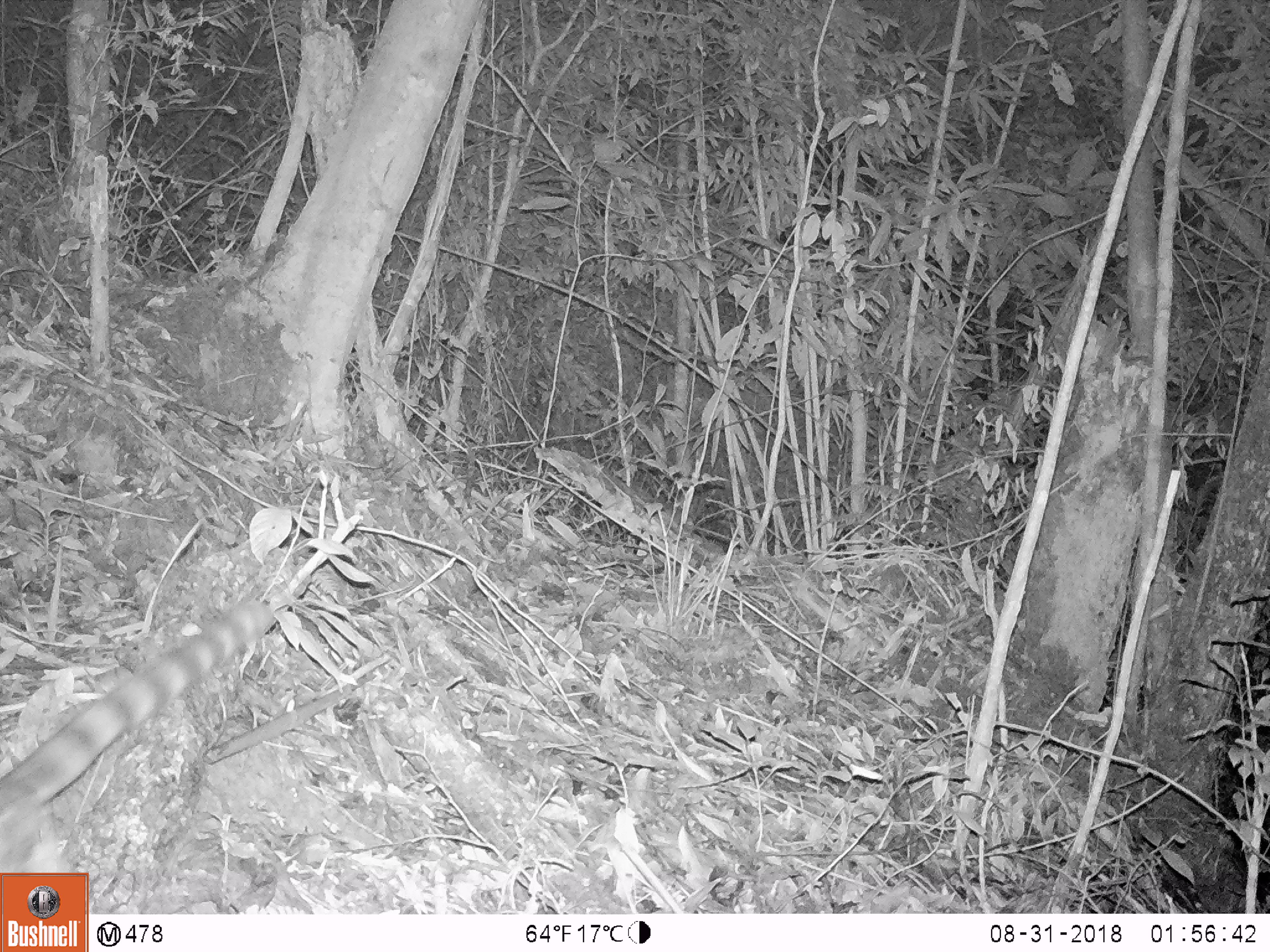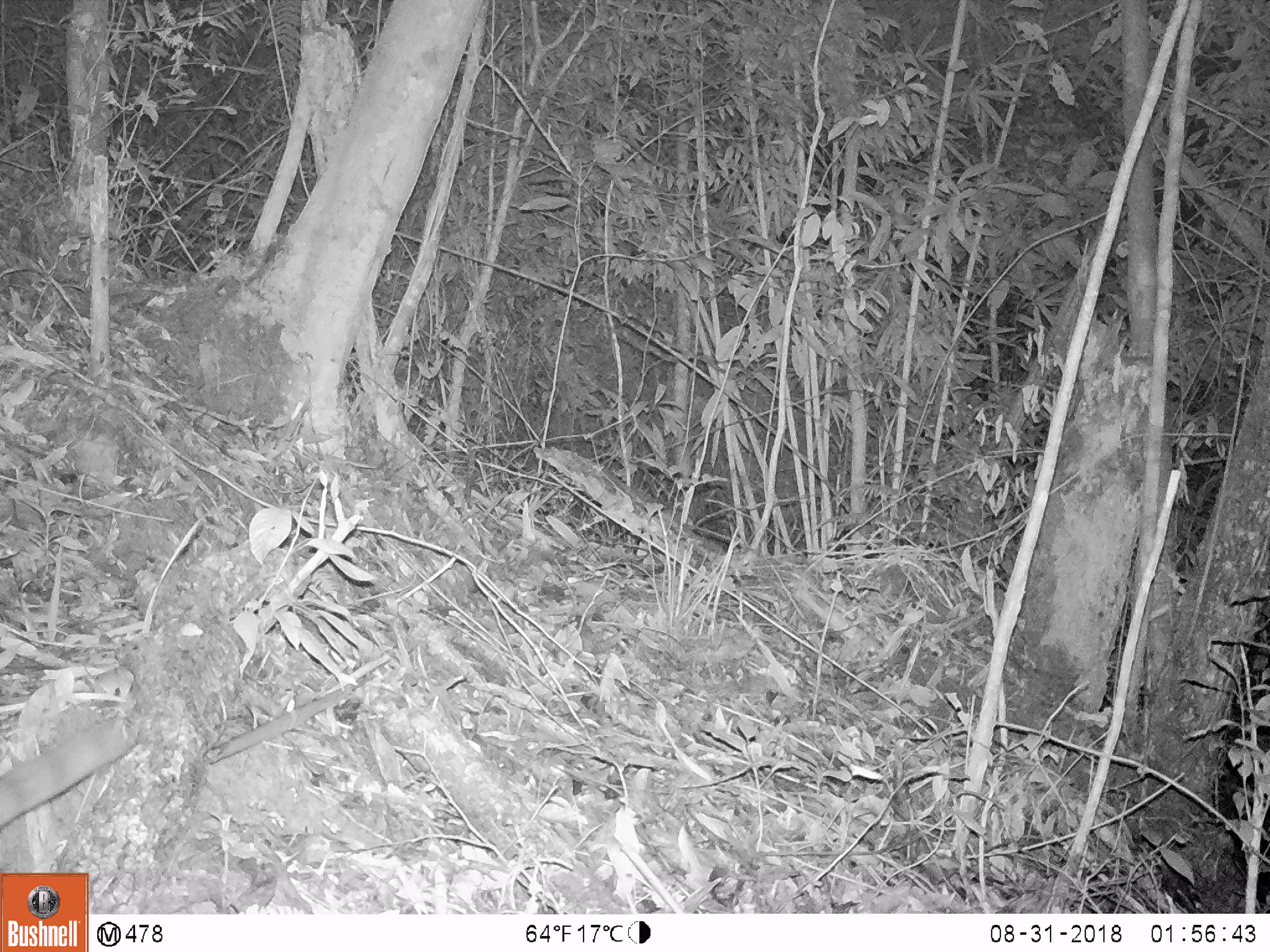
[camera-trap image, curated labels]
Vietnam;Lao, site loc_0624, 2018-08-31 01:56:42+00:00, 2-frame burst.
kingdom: Animalia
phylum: Chordata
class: Mammalia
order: Carnivora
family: Prionodontidae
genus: Prionodon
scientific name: Prionodon pardicolor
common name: spotted linsang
Spotted linsang (Prionodon pardicolor). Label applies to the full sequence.